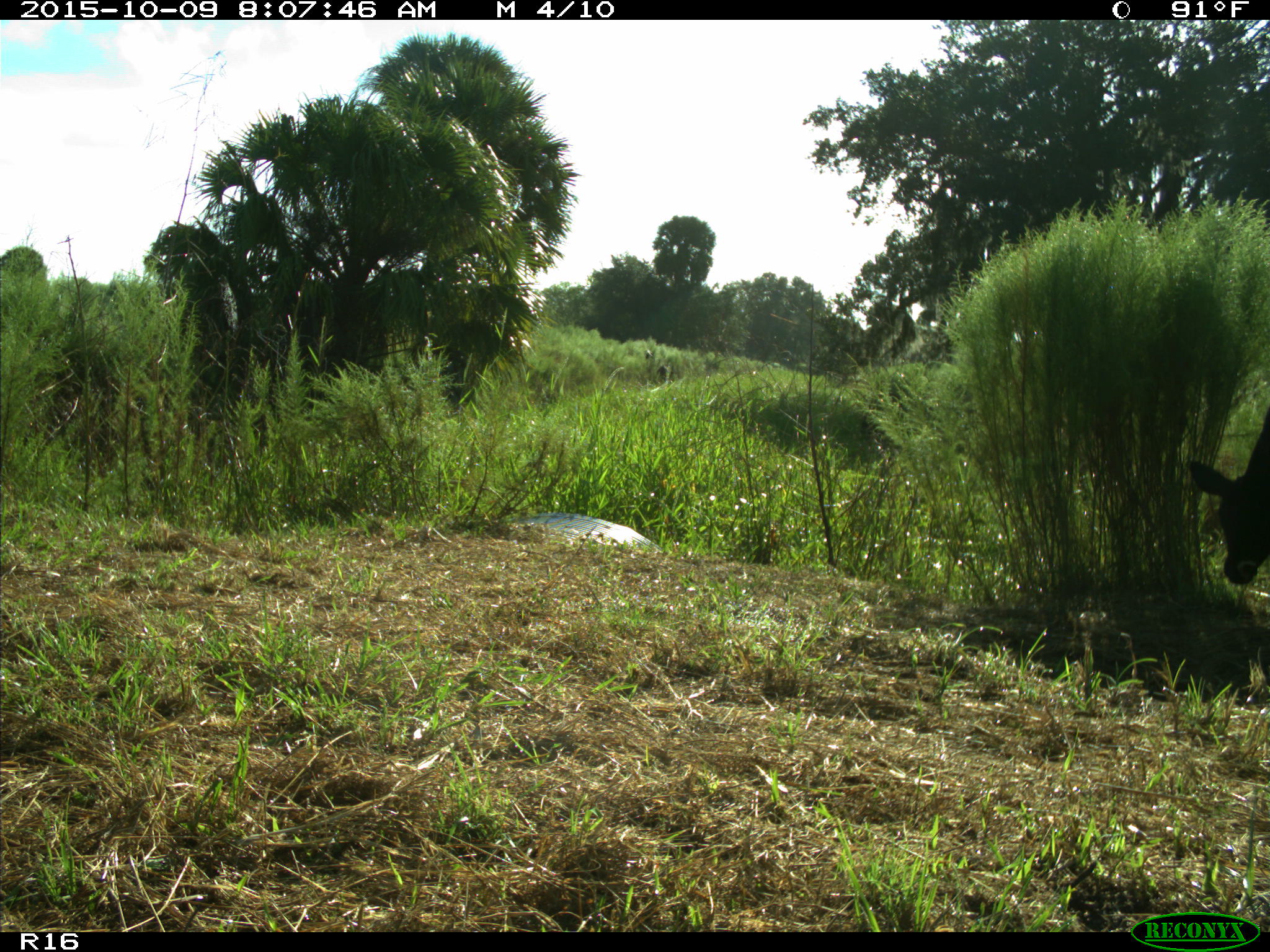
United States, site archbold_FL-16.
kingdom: Animalia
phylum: Chordata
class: Mammalia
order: Artiodactyla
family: Bovidae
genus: Bos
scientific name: Bos taurus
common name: domestic cow